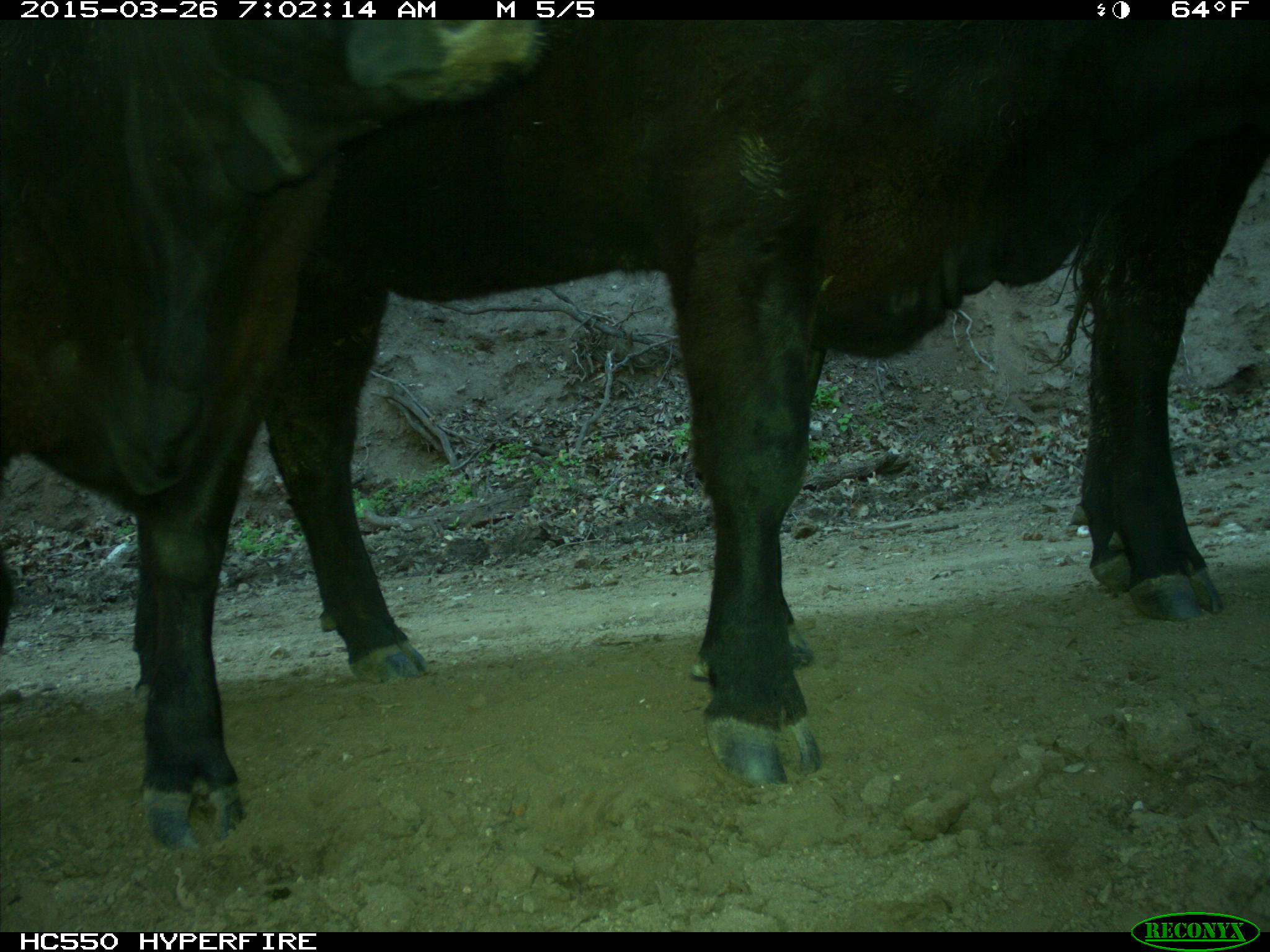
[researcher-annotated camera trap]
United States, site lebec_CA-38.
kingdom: Animalia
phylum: Chordata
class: Mammalia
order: Artiodactyla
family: Bovidae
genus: Bos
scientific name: Bos taurus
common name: domestic cow